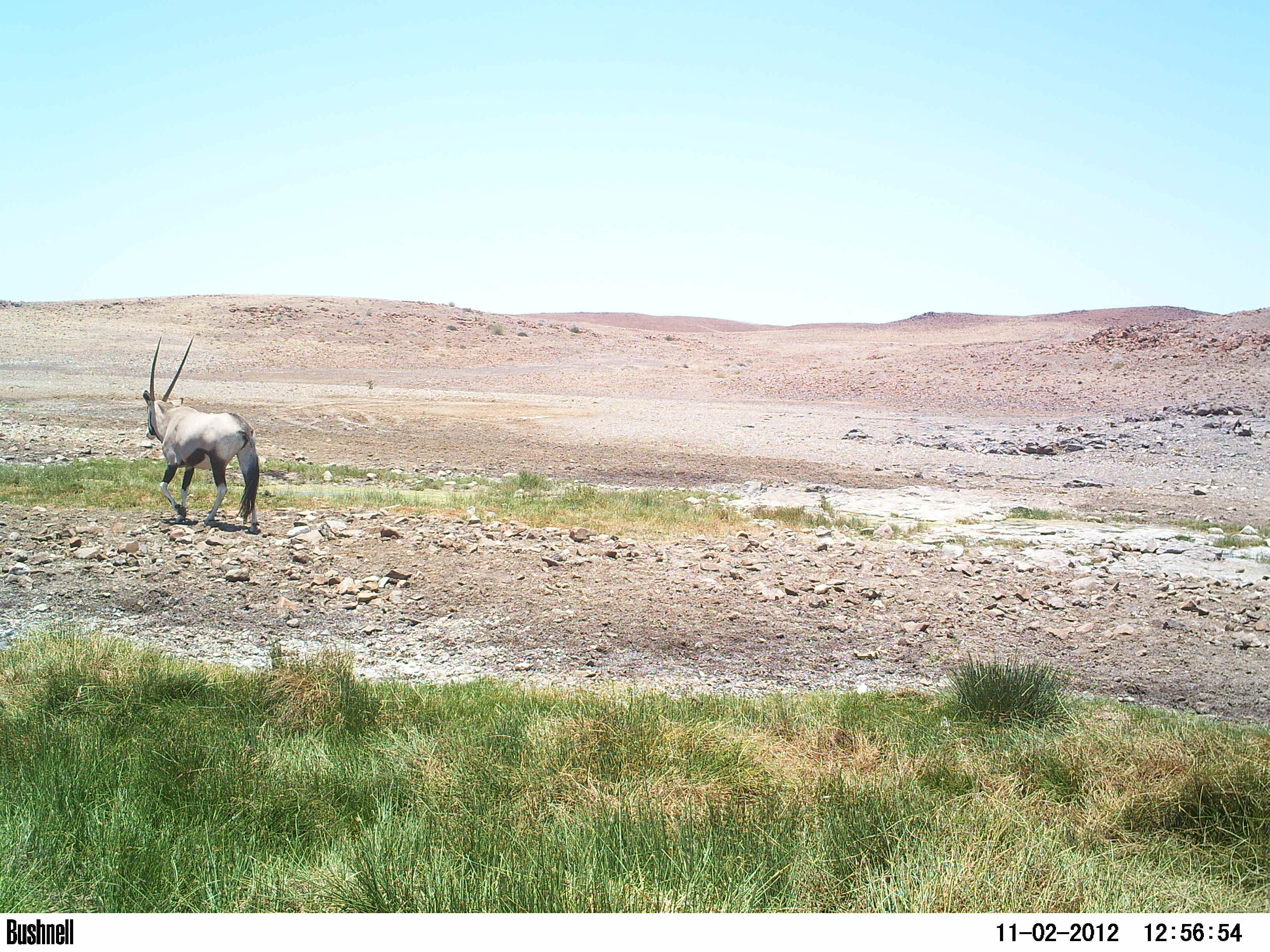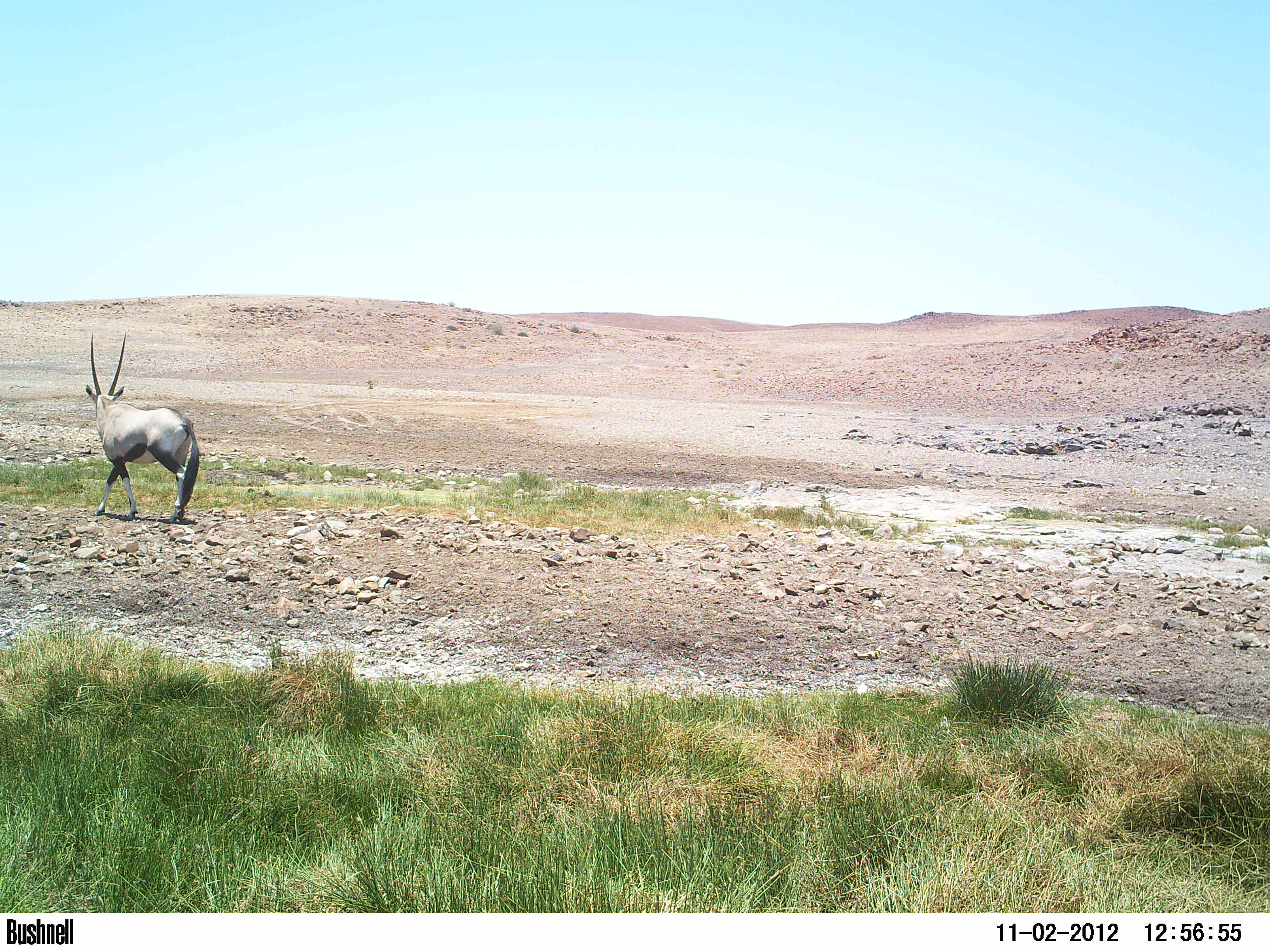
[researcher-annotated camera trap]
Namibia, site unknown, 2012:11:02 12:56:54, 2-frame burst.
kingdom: Animalia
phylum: Chordata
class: Mammalia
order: Artiodactyla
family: Bovidae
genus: Oryx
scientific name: Oryx gazella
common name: gemsbok